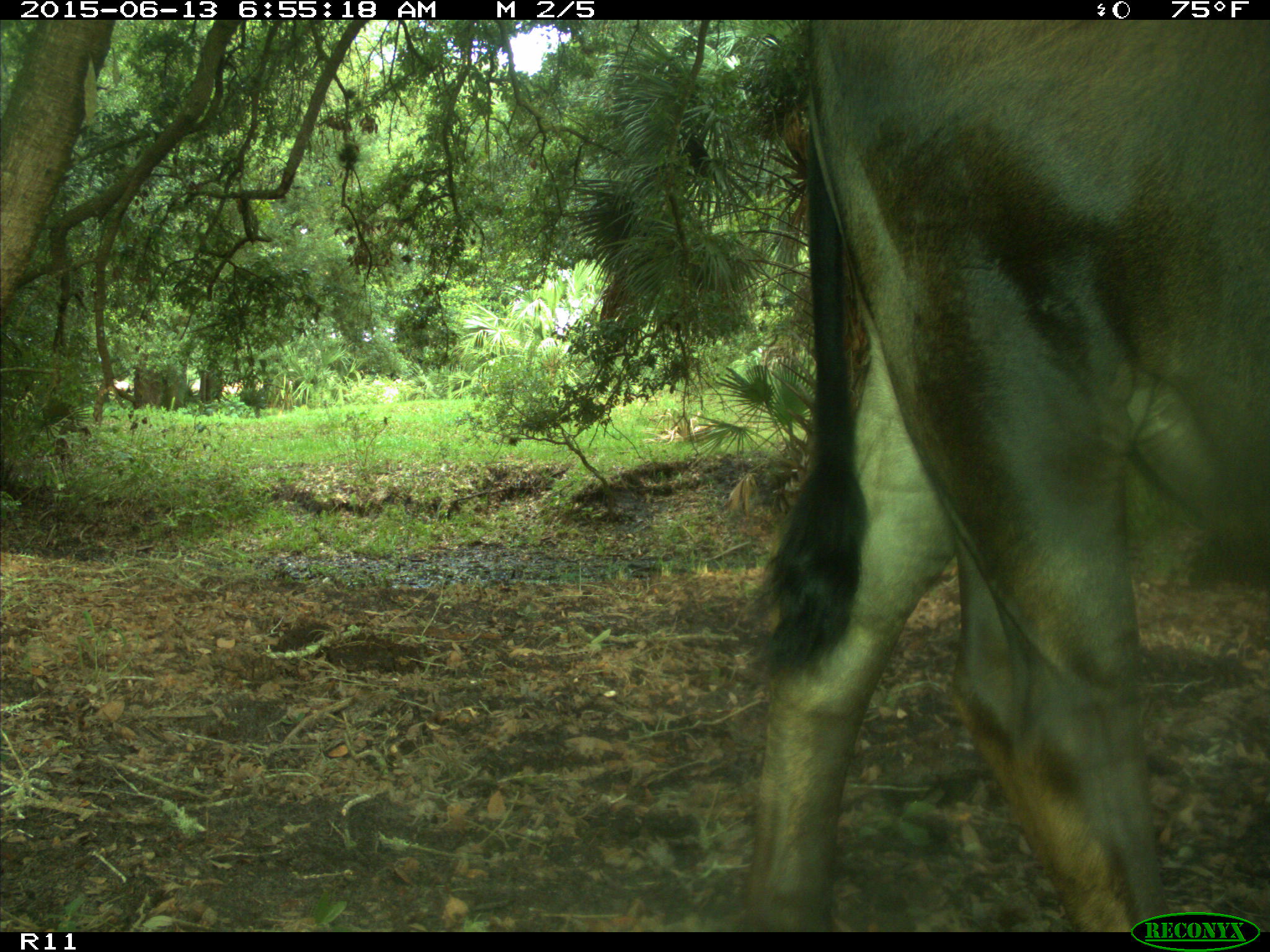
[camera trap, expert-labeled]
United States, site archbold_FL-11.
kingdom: Animalia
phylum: Chordata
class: Mammalia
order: Artiodactyla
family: Bovidae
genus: Bos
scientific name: Bos taurus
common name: domestic cow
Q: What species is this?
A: Bos taurus (domestic cow).